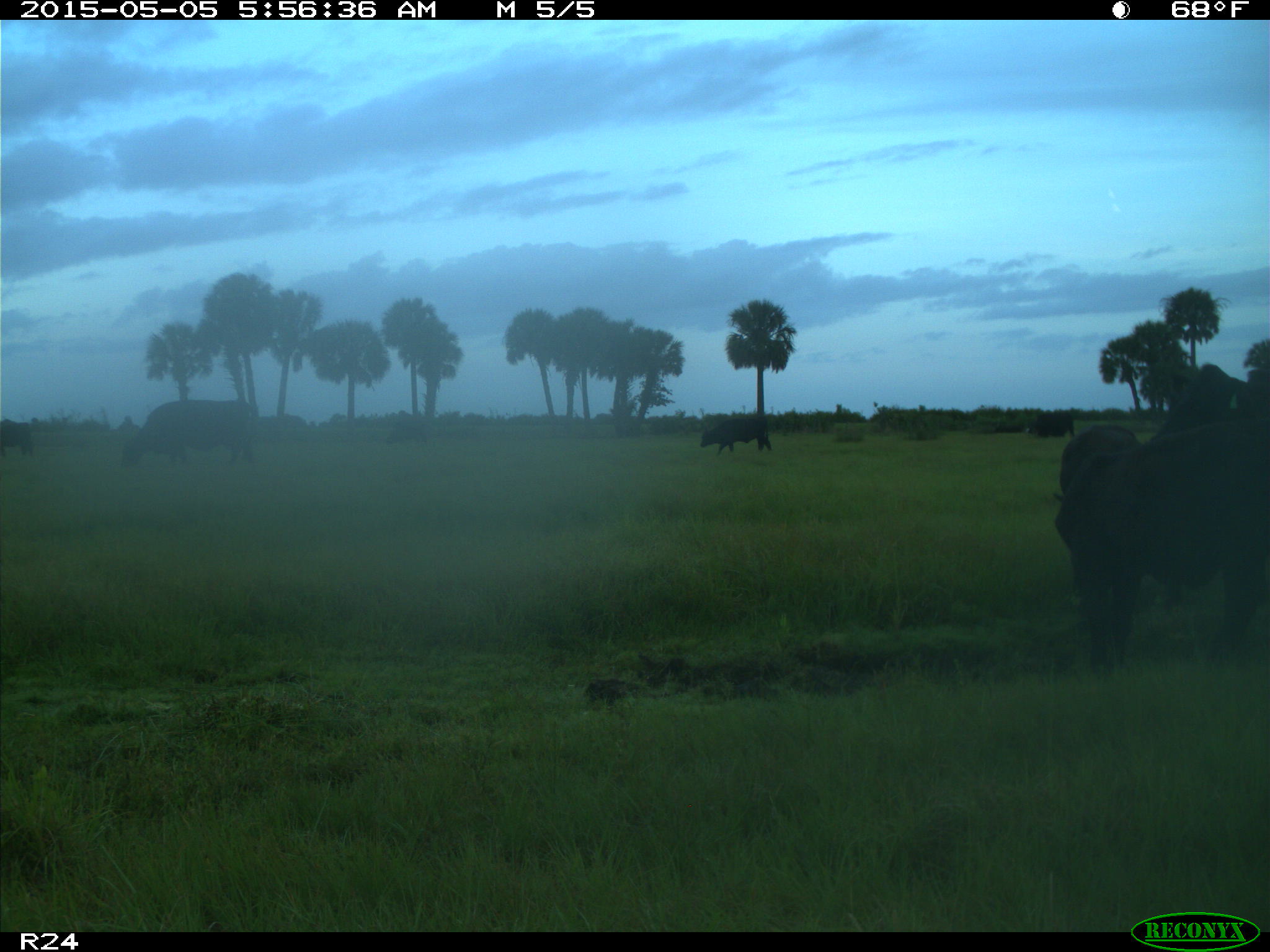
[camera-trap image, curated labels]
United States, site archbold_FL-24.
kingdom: Animalia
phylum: Chordata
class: Mammalia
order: Artiodactyla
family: Bovidae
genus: Bos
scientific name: Bos taurus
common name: domestic cow